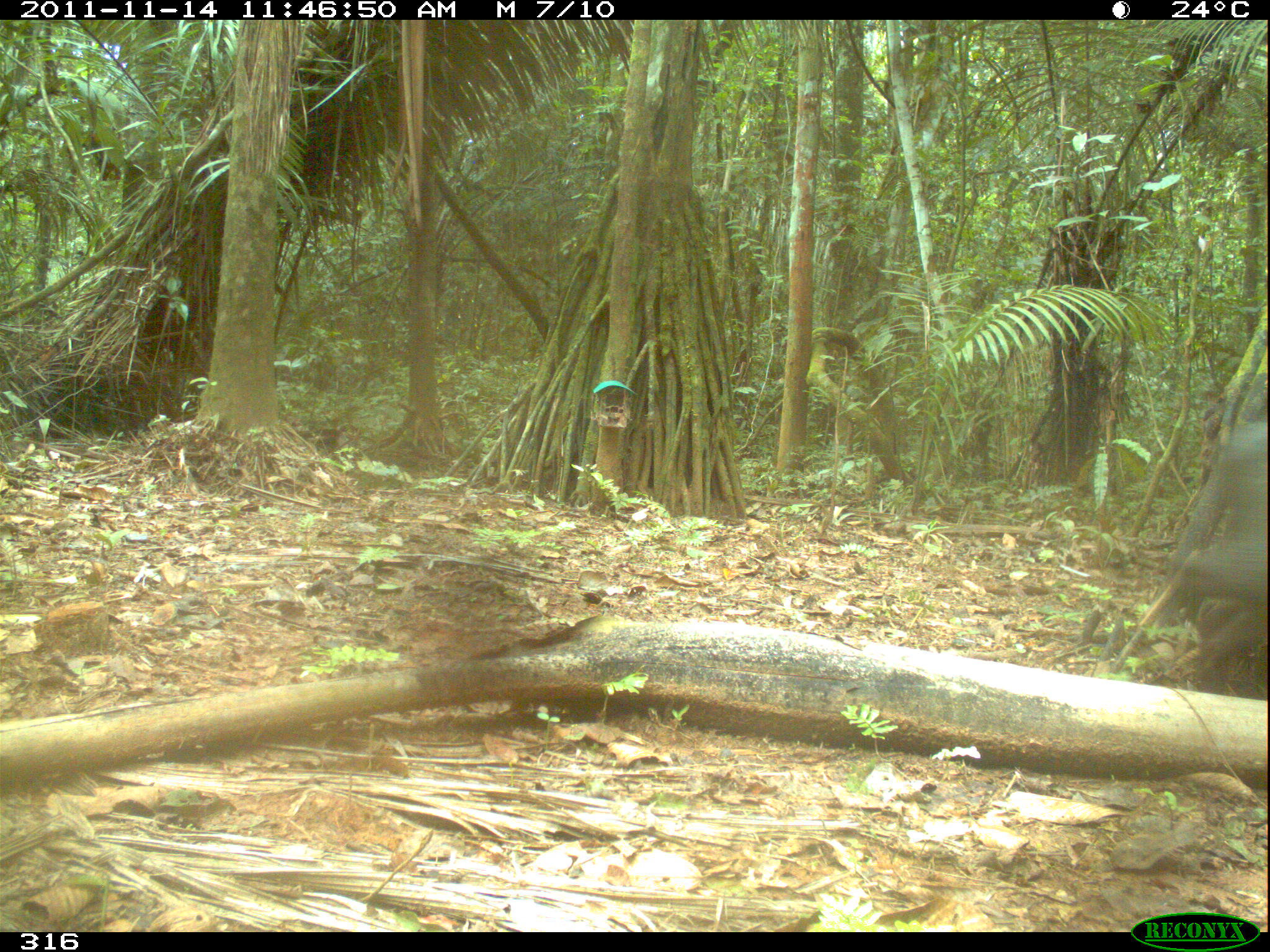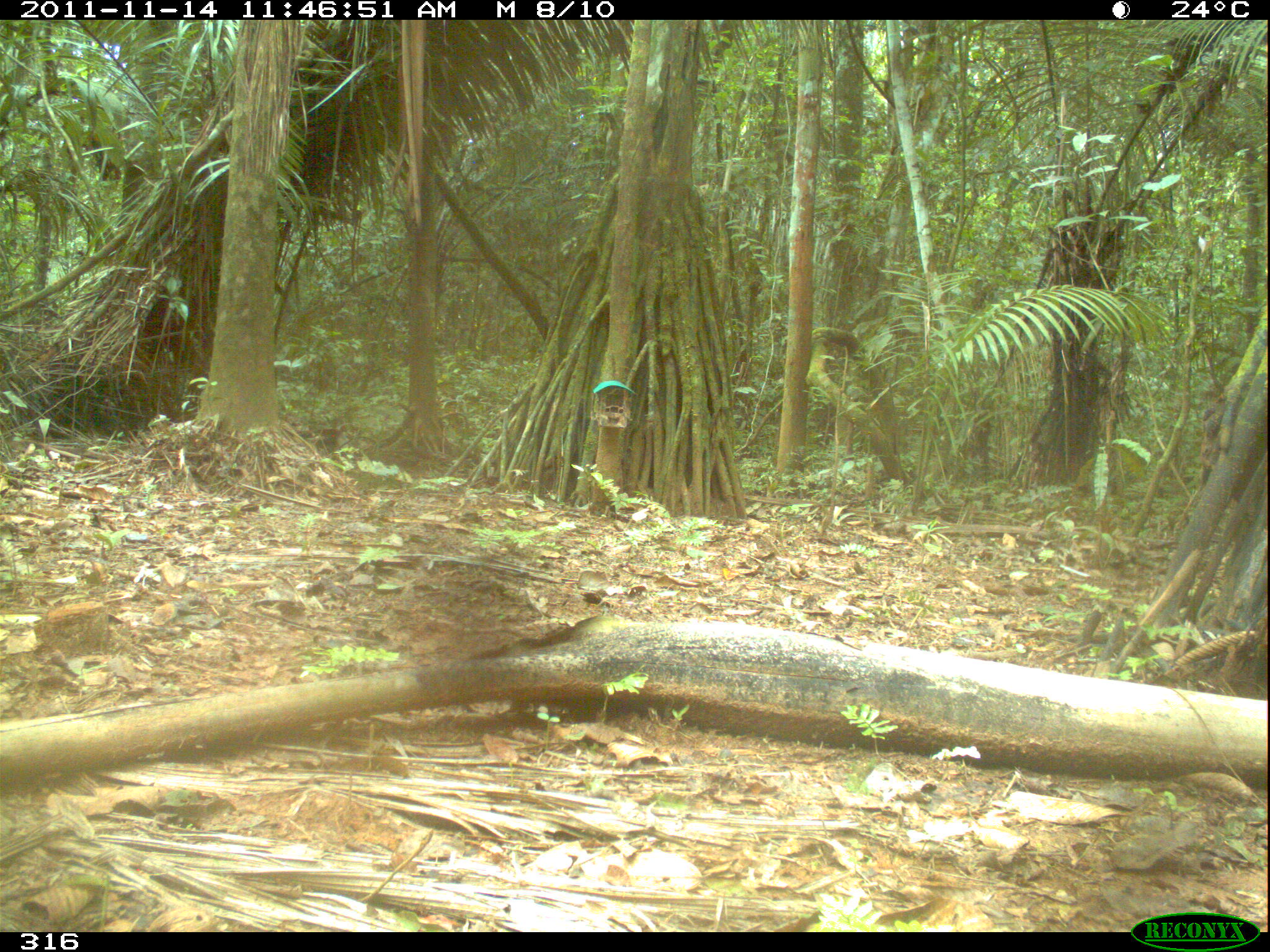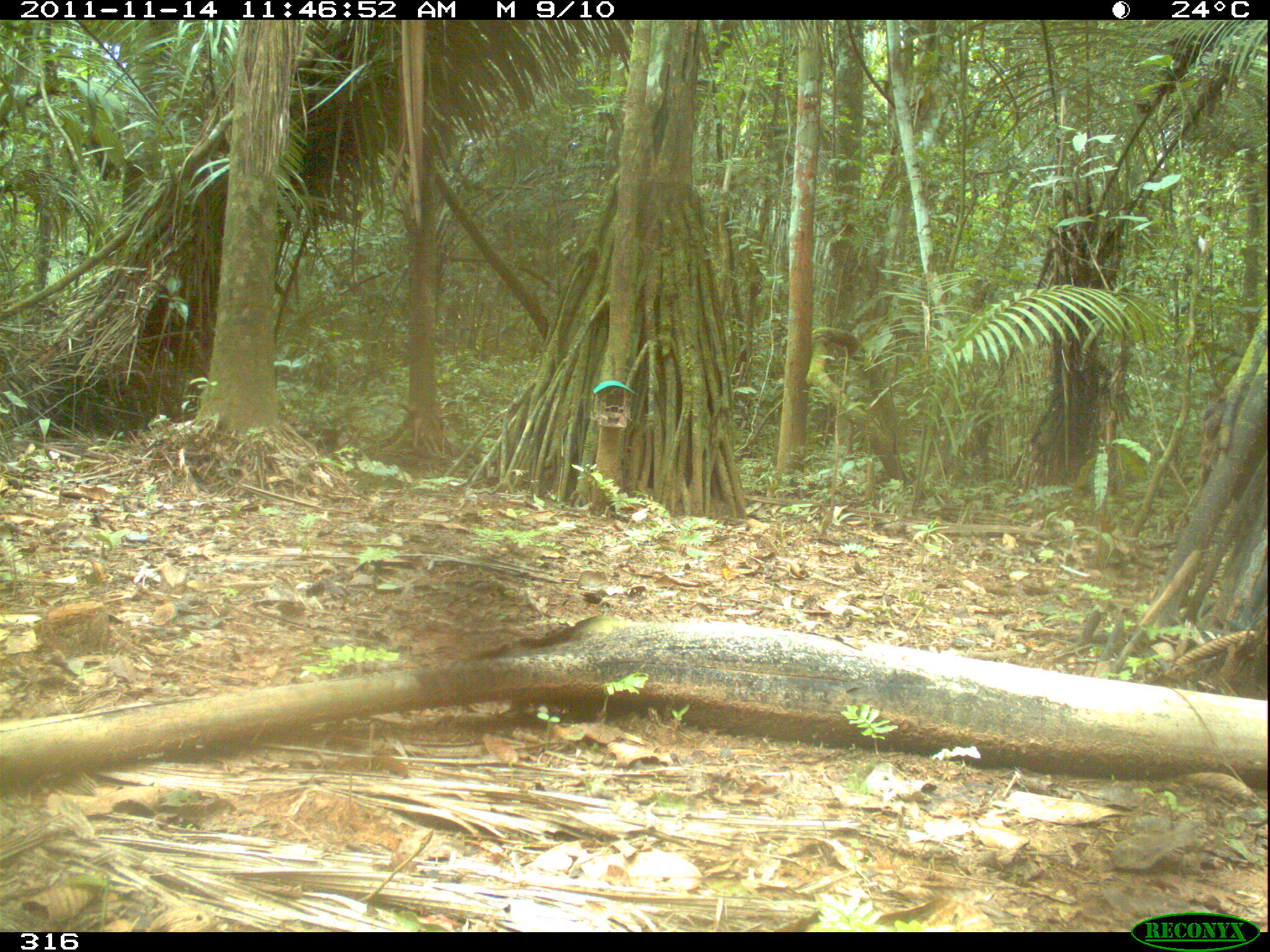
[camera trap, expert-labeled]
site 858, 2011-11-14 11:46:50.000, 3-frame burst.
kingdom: Animalia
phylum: Chordata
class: Mammalia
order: Artiodactyla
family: Tayassuidae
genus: Tayassu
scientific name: Tayassu pecari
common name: white-lipped peccary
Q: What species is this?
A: Tayassu pecari (white-lipped peccary).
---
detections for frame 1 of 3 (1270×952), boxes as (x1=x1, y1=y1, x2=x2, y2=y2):
tayassu pecari: (x1=1157, y1=406, x2=1270, y2=665)